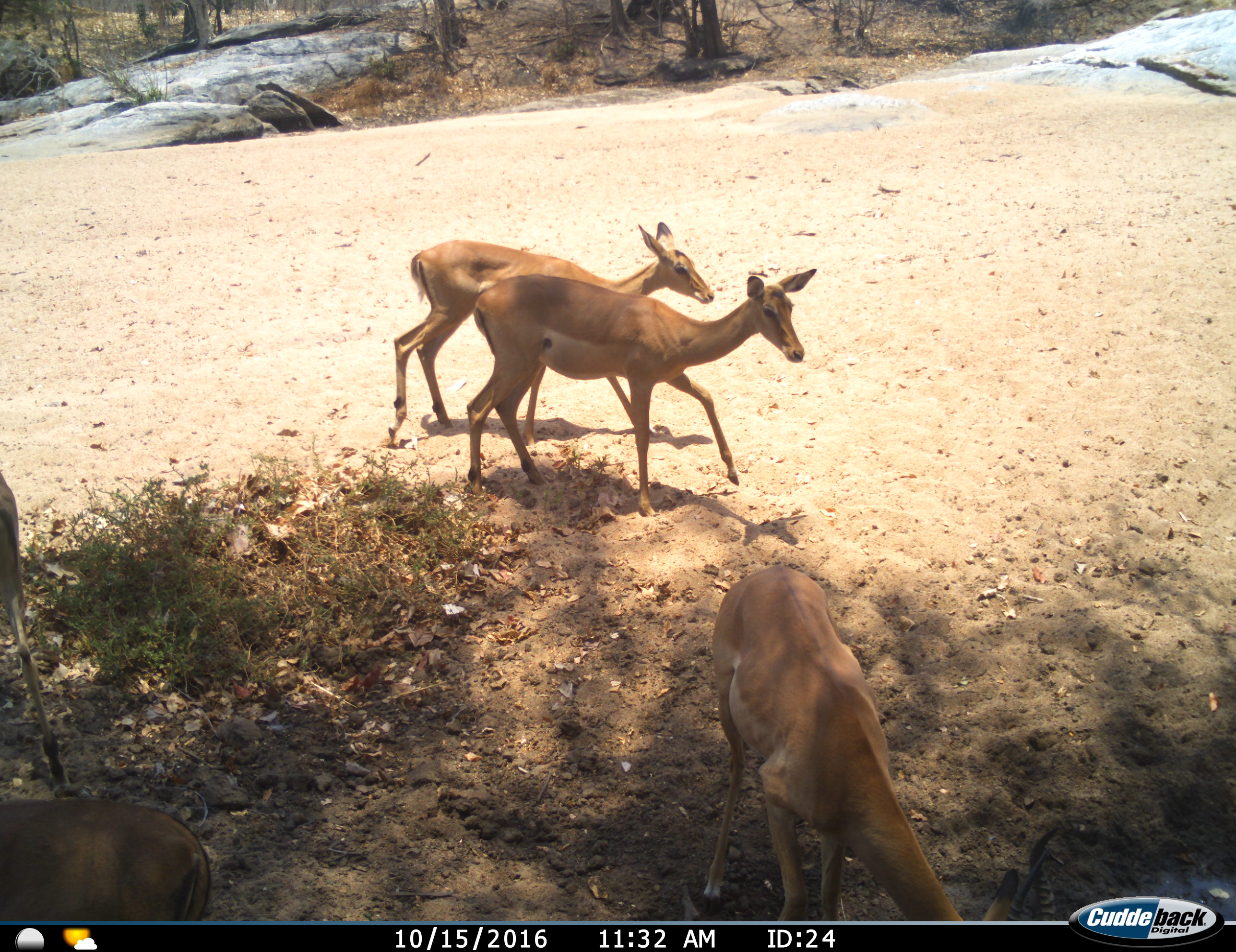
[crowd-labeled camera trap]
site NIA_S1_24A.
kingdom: Animalia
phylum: Chordata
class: Mammalia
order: Artiodactyla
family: Bovidae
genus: Aepyceros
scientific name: Aepyceros melampus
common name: impala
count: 5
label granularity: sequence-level